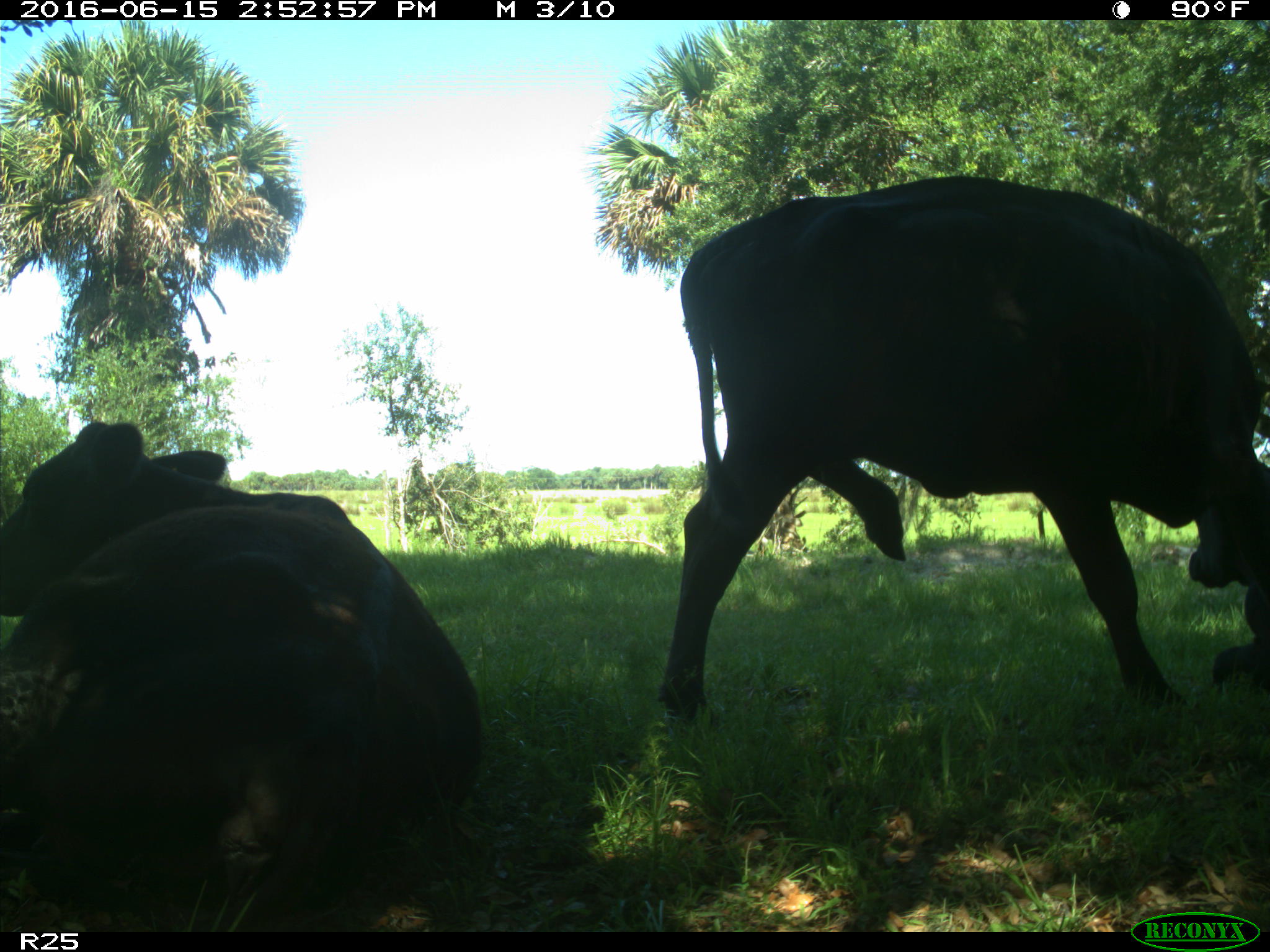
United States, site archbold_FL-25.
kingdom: Animalia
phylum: Chordata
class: Mammalia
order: Artiodactyla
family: Bovidae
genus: Bos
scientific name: Bos taurus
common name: domestic cow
Bos taurus (domestic cow).